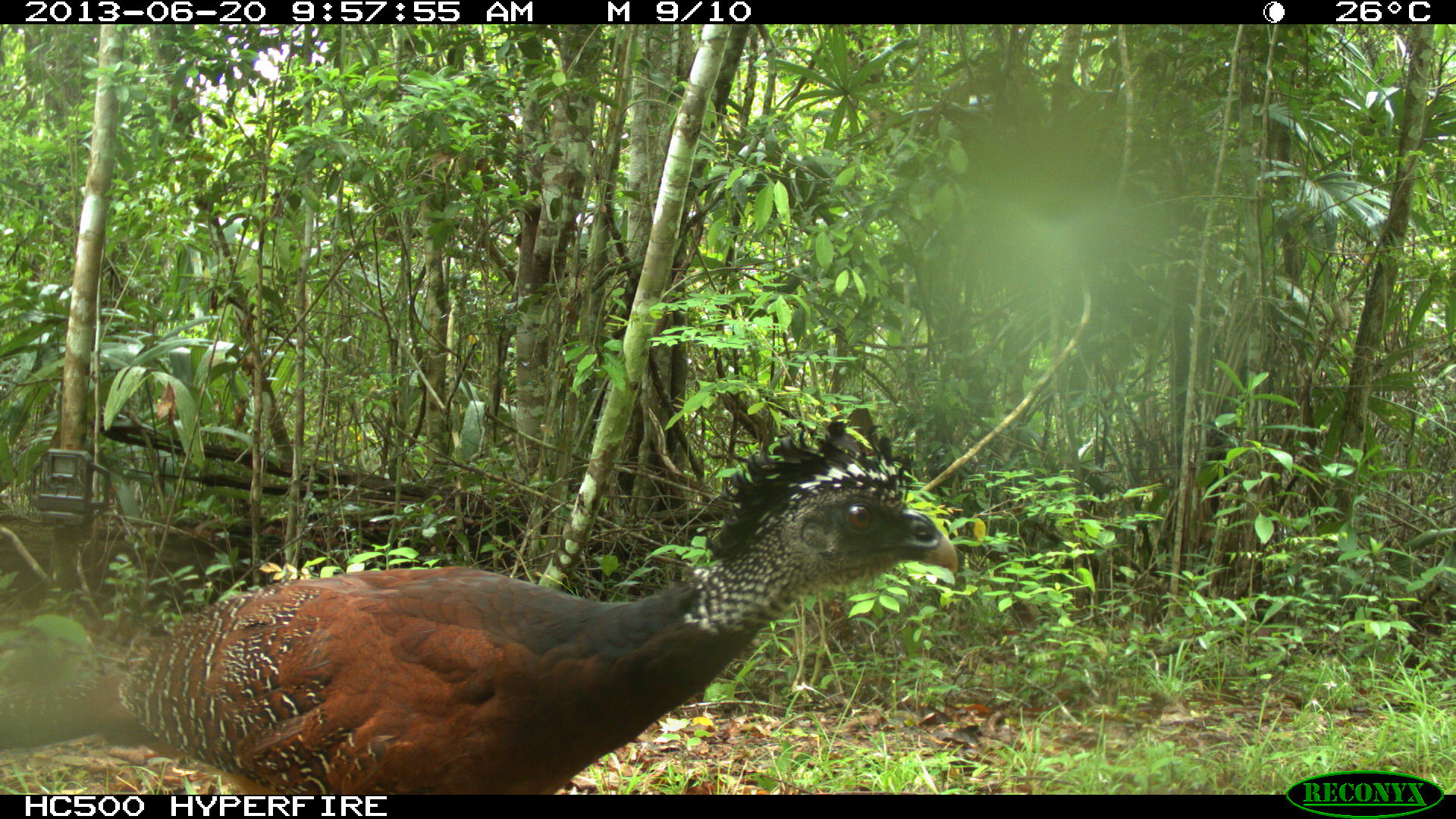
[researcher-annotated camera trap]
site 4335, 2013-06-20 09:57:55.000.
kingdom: Animalia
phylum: Chordata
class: Aves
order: Galliformes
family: Cracidae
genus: Crax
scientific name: Crax rubra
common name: great curassow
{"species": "Crax rubra (great curassow)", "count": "1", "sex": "female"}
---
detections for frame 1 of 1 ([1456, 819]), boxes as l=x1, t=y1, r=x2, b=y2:
crax rubra: l=0, t=401, r=957, b=792